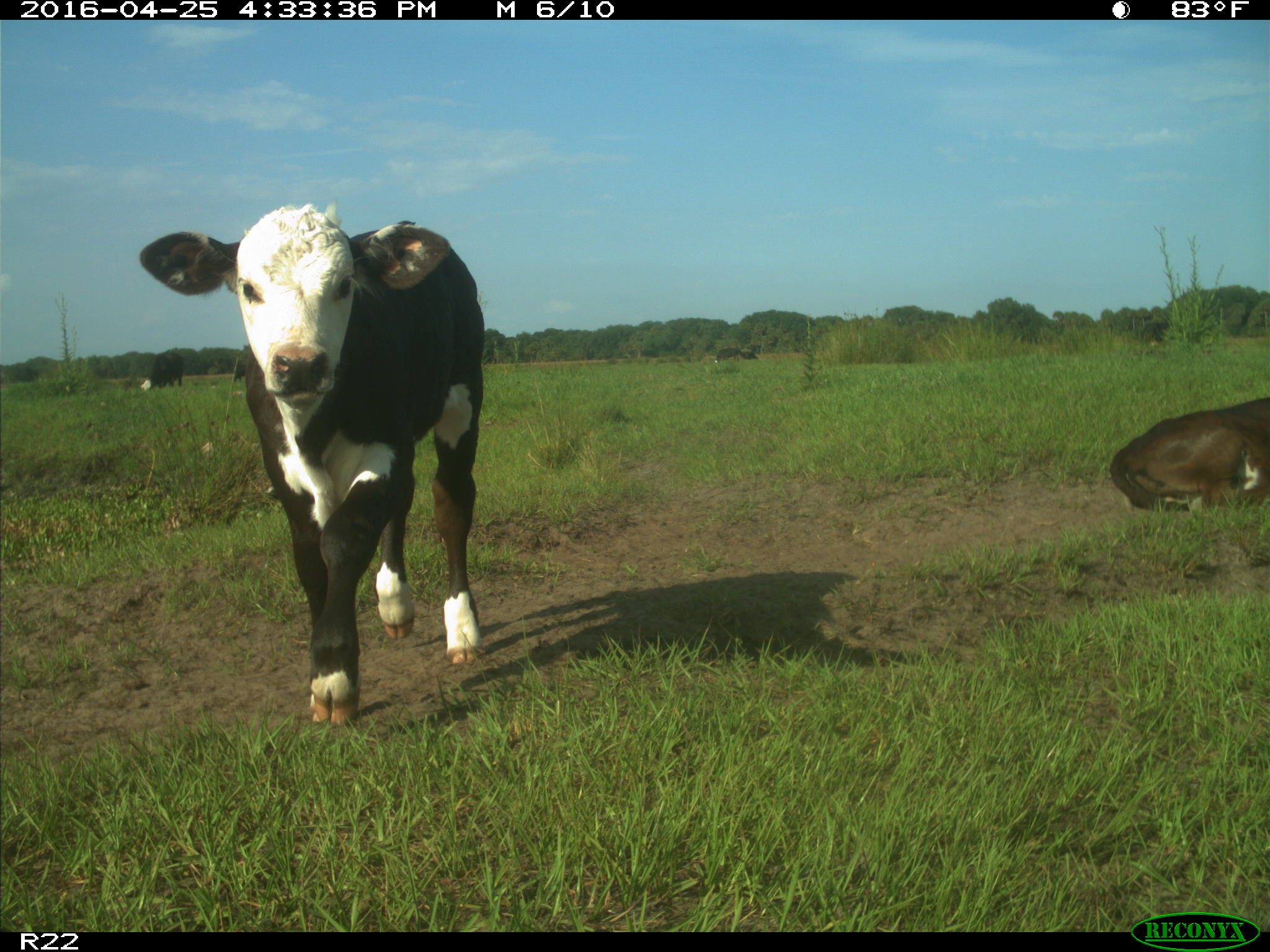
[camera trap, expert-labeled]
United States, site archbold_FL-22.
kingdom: Animalia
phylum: Chordata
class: Mammalia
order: Artiodactyla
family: Bovidae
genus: Bos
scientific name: Bos taurus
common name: domestic cow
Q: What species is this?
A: Bos taurus (domestic cow).